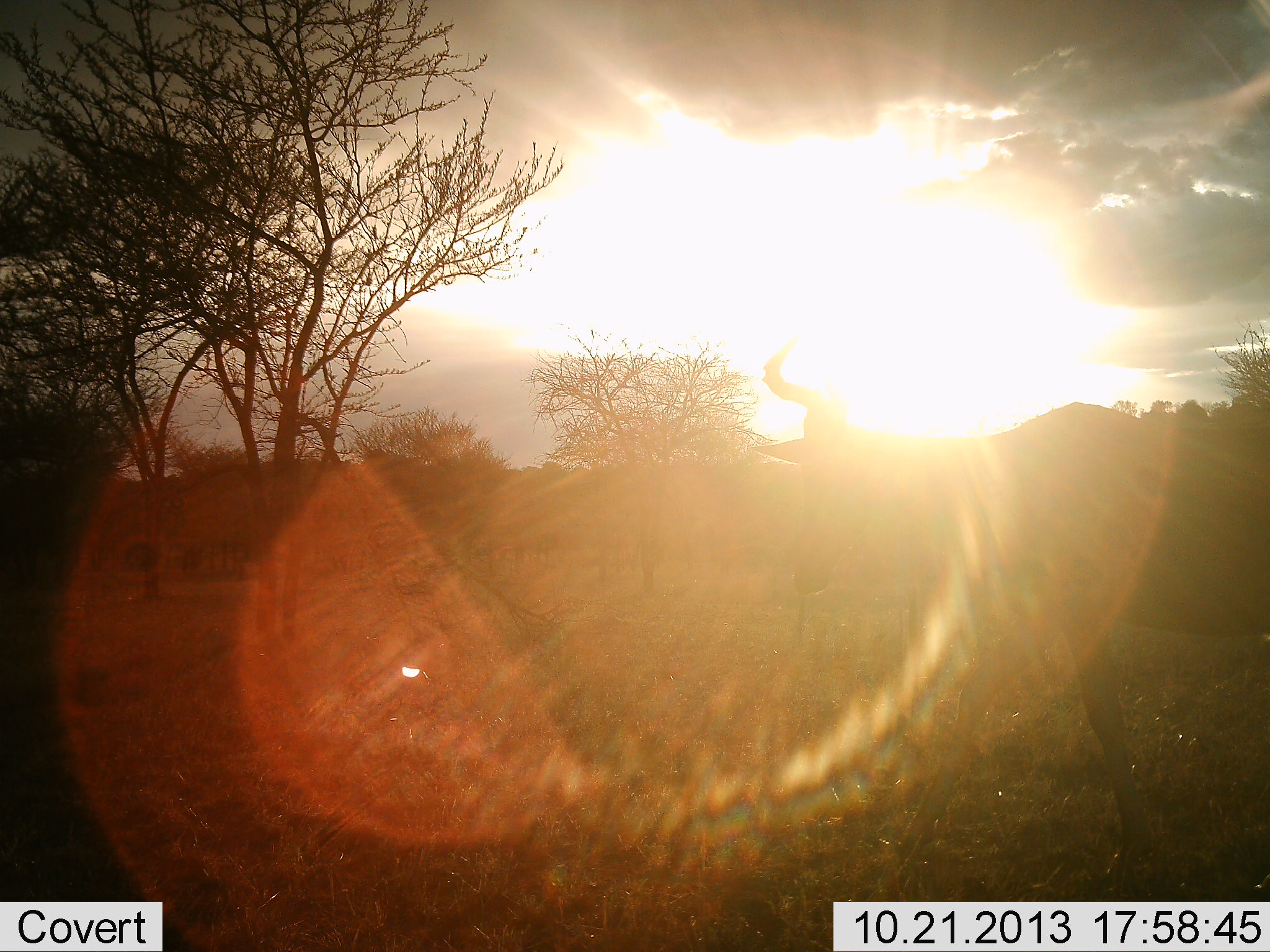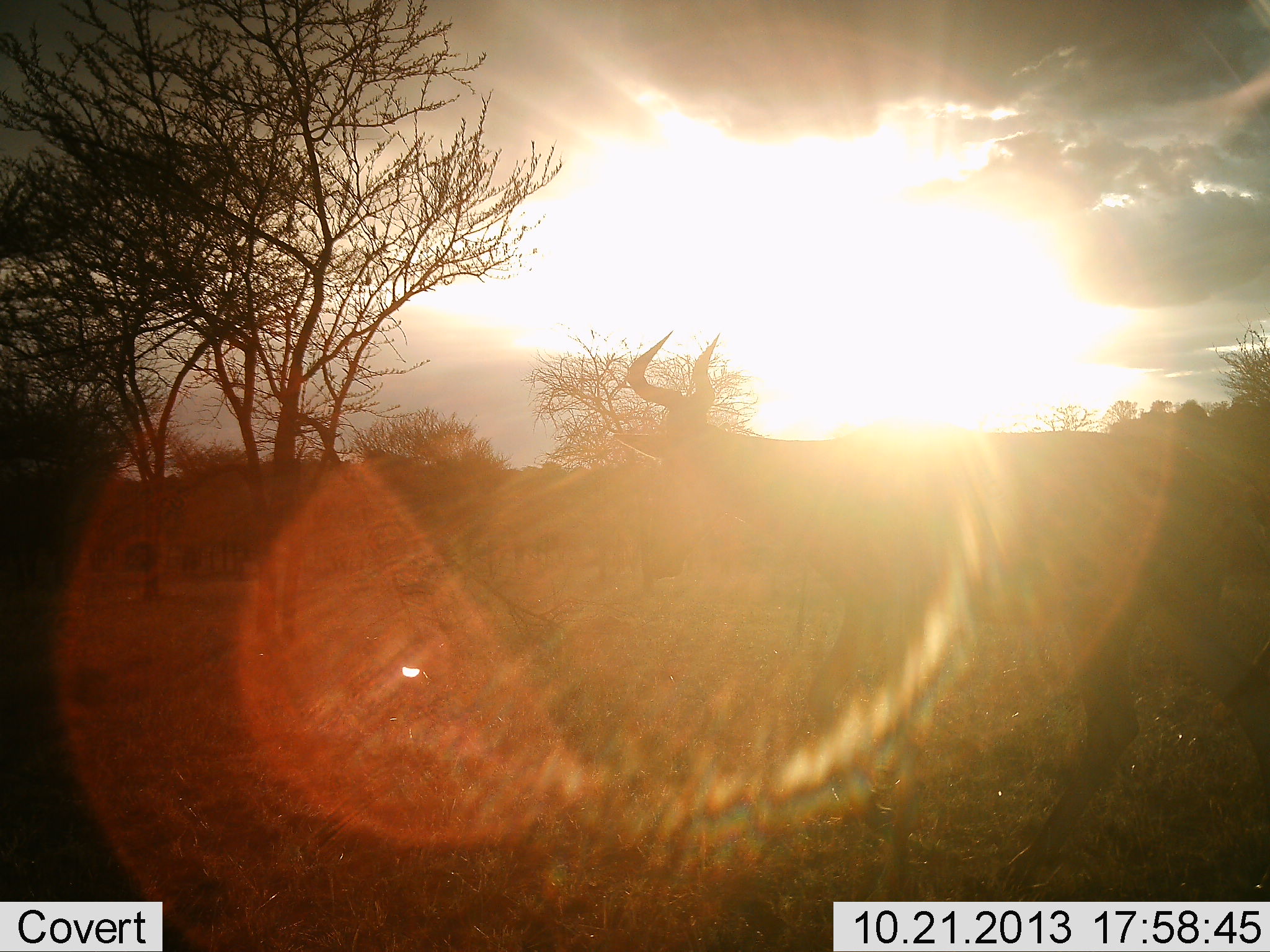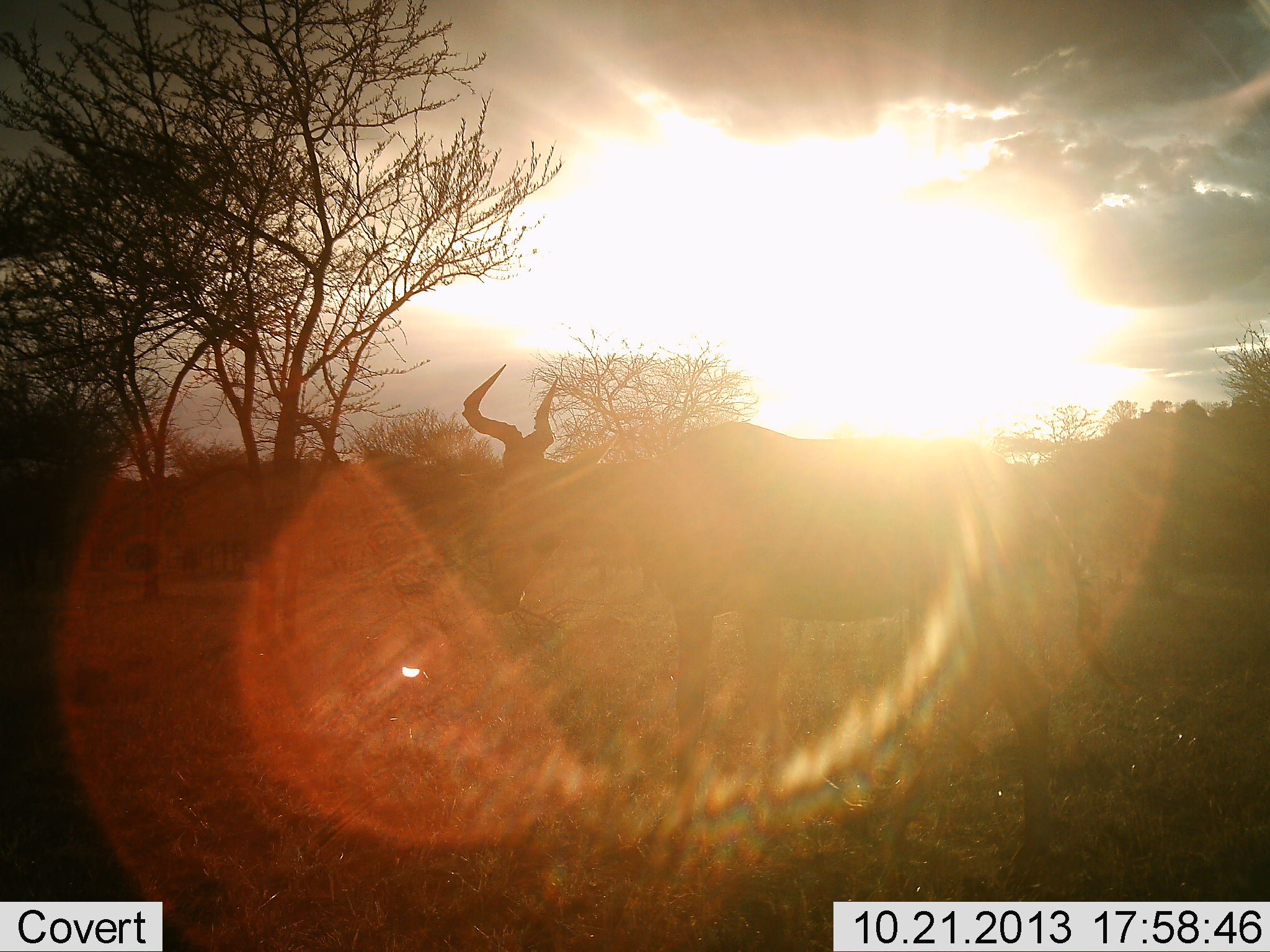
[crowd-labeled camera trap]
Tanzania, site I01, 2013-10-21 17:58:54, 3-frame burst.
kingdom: Animalia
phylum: Chordata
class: Mammalia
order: Artiodactyla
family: Bovidae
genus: Alcelaphus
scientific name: Alcelaphus buselaphus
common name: hartebeest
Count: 1.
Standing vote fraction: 11%.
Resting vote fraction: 0%.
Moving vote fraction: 92%.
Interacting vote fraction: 0%.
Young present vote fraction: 0%.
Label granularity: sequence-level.